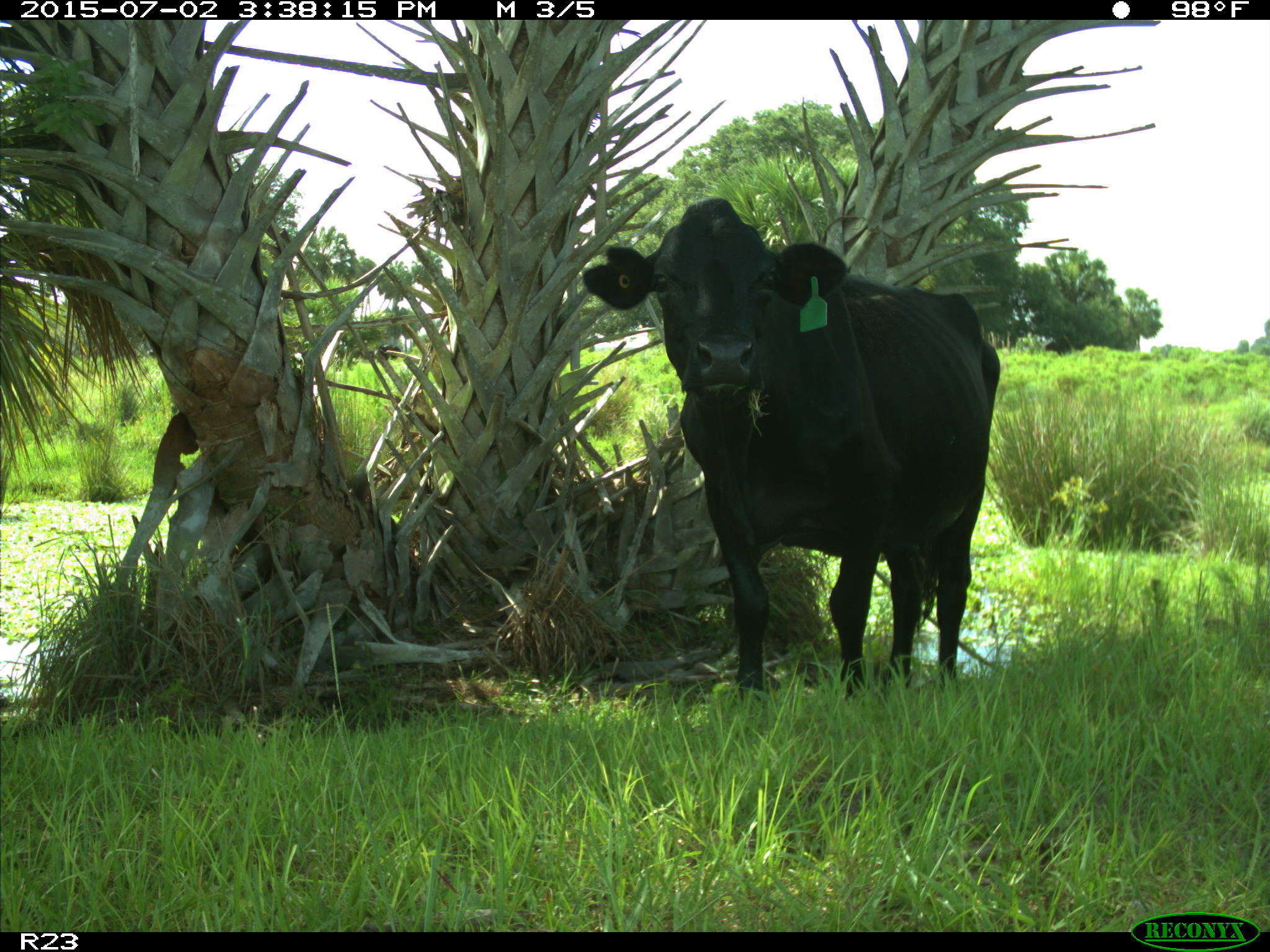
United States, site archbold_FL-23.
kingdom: Animalia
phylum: Chordata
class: Mammalia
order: Artiodactyla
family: Bovidae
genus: Bos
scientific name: Bos taurus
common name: domestic cow